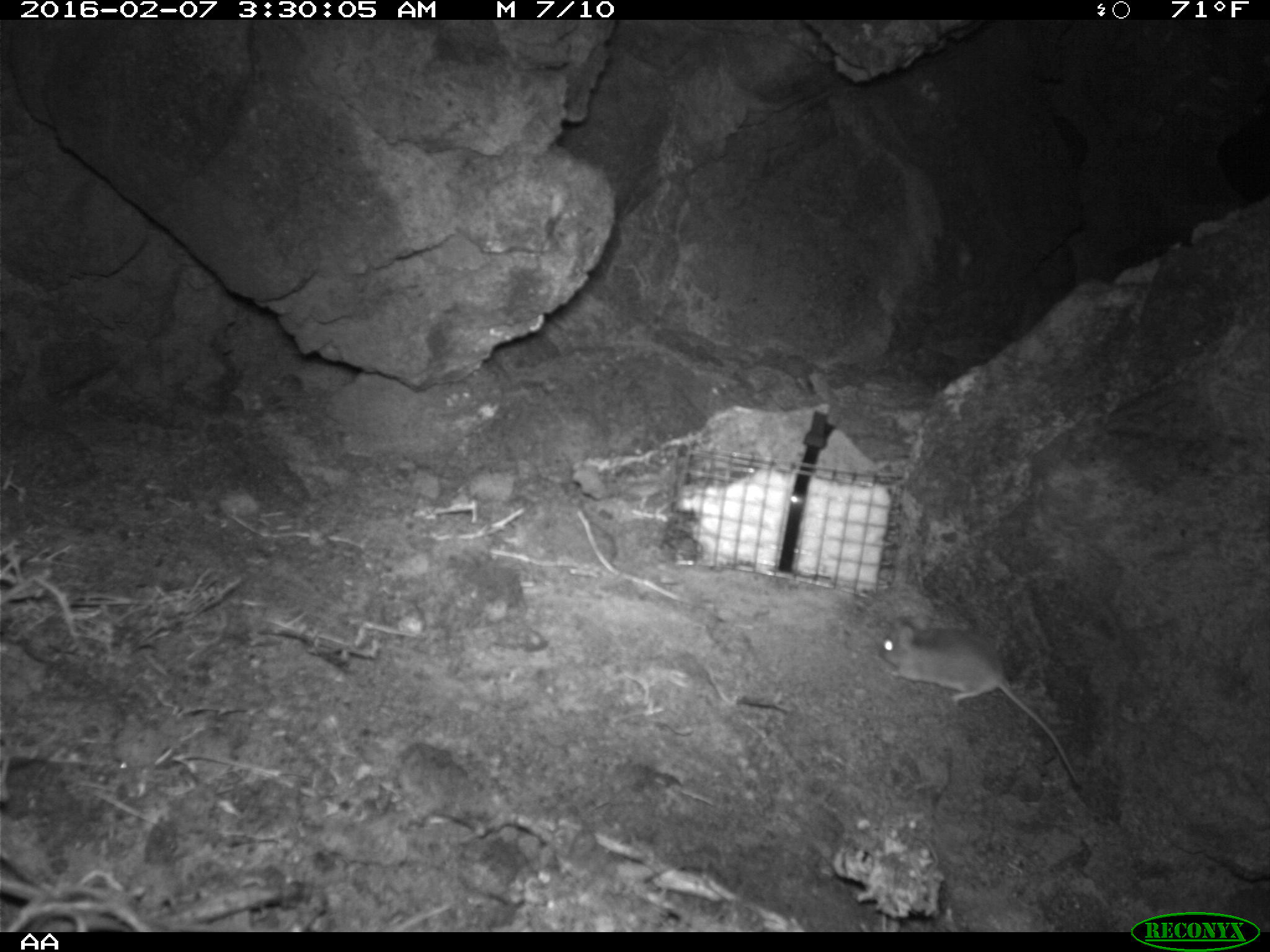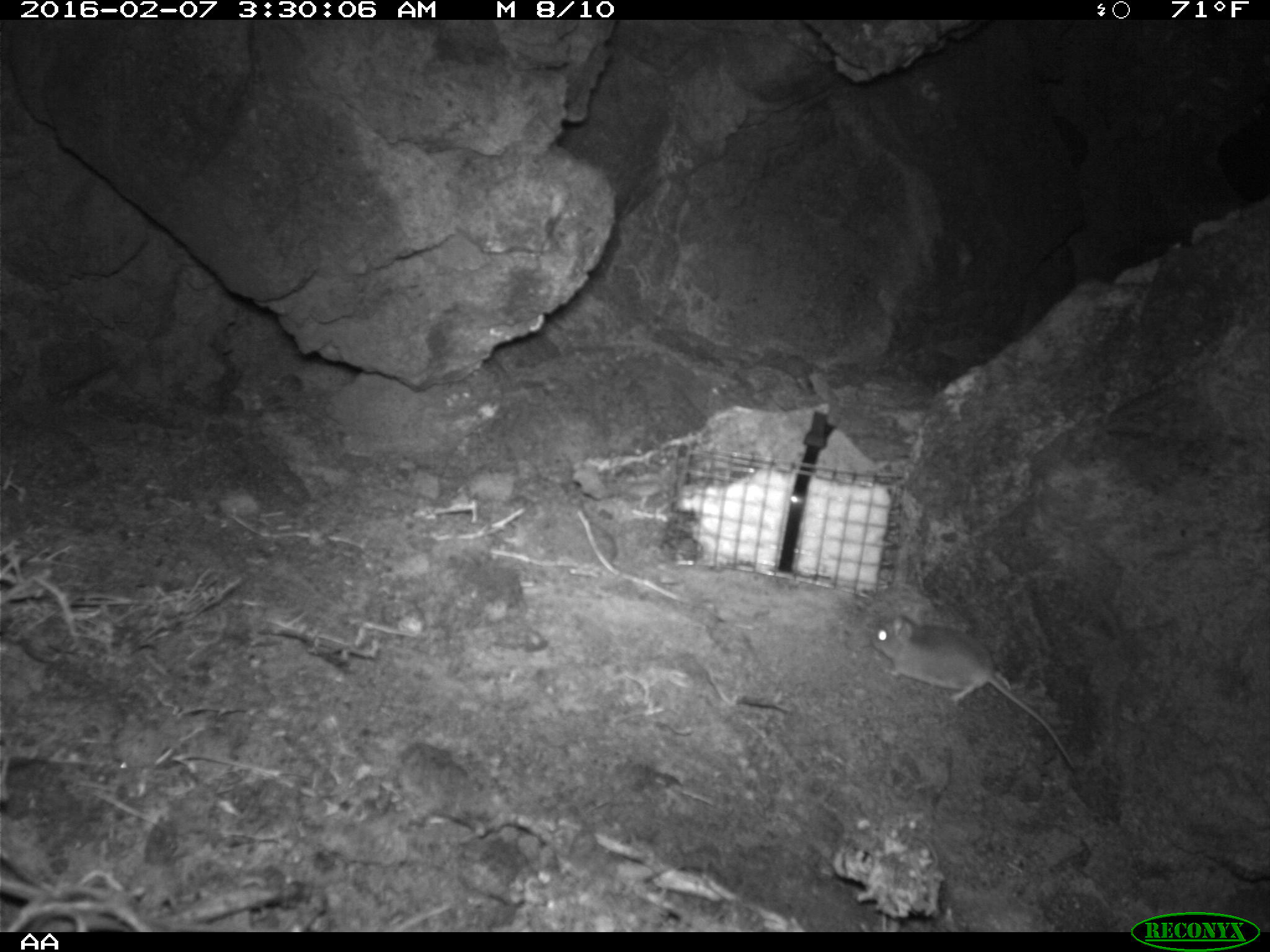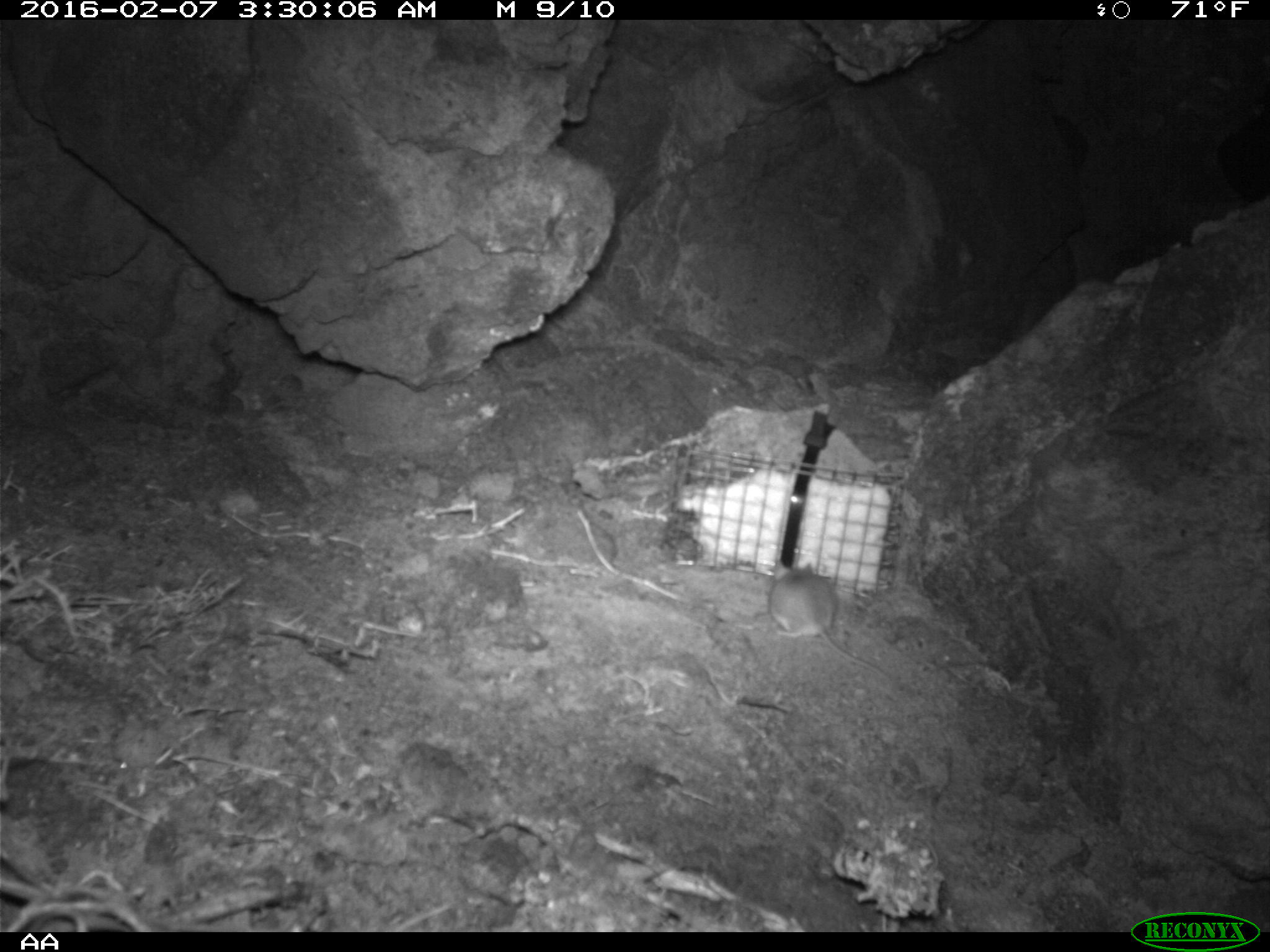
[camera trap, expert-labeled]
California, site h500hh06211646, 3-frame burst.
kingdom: Animalia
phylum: Chordata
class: Mammalia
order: Rodentia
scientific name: Rodentia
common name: rodent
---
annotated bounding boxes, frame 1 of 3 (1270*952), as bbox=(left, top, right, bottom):
rodent: bbox=(877, 617, 1082, 787)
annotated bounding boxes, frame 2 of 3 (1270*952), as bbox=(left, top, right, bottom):
rodent: bbox=(869, 617, 1077, 769)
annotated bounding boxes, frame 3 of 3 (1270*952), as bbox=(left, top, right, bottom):
rodent: bbox=(766, 559, 899, 686)